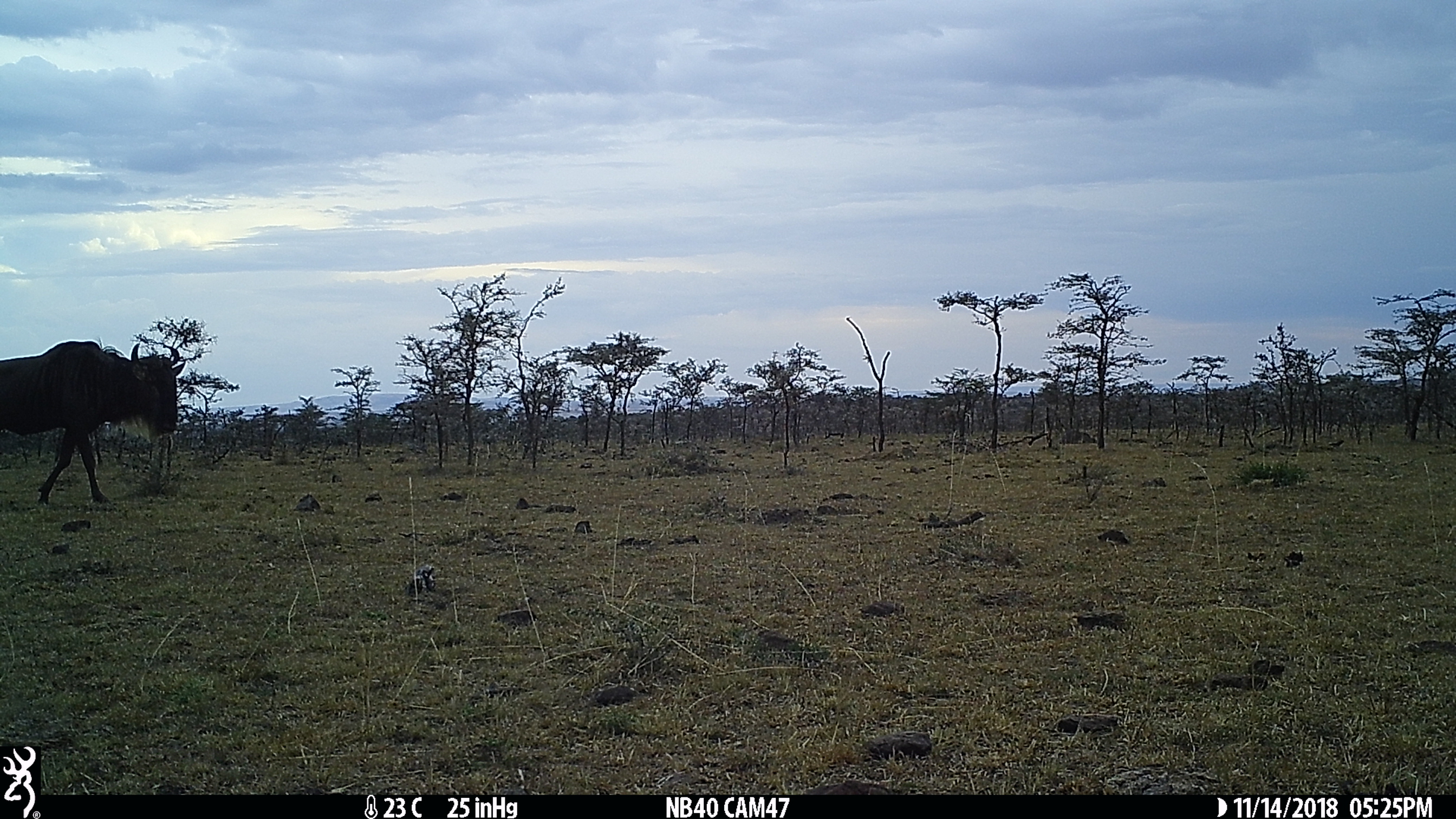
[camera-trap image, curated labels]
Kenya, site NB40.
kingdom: Animalia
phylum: Chordata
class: Mammalia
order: Artiodactyla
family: Bovidae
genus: Connochaetes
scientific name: Connochaetes taurinus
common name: blue wildebeest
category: wildebeest